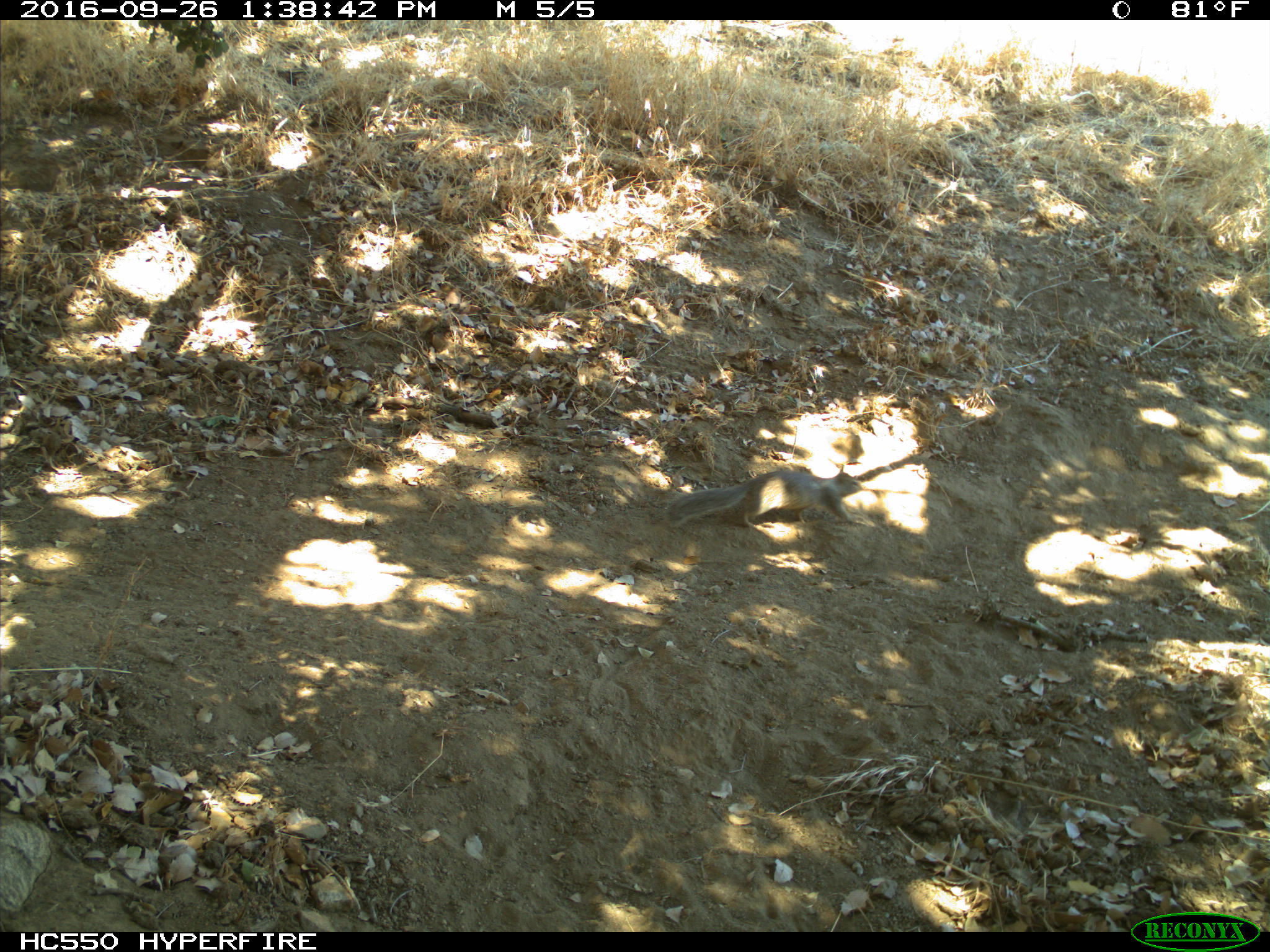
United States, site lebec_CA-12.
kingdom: Animalia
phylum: Chordata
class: Mammalia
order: Rodentia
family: Sciuridae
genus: Otospermophilus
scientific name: Otospermophilus beecheyi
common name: california ground squirrel